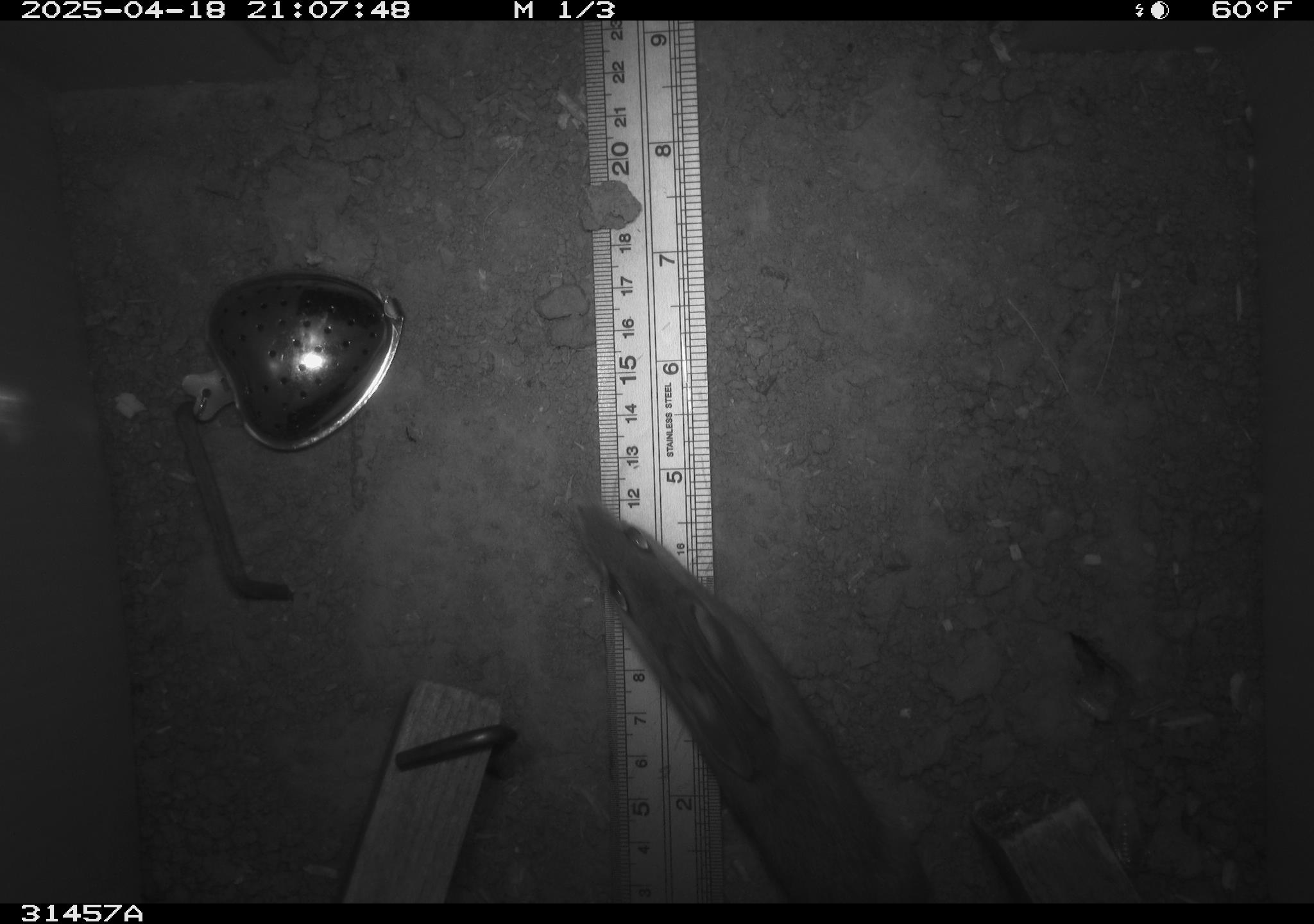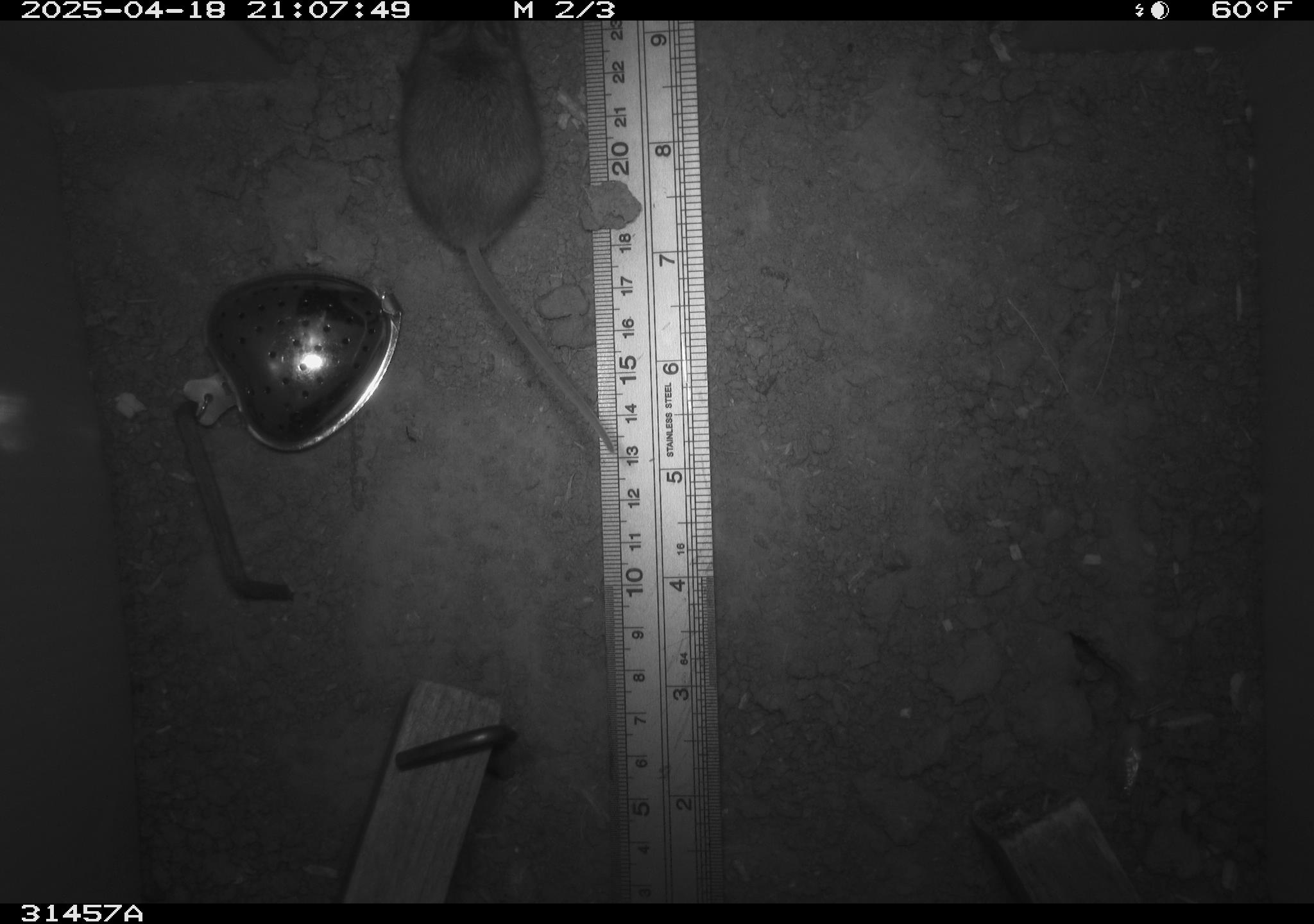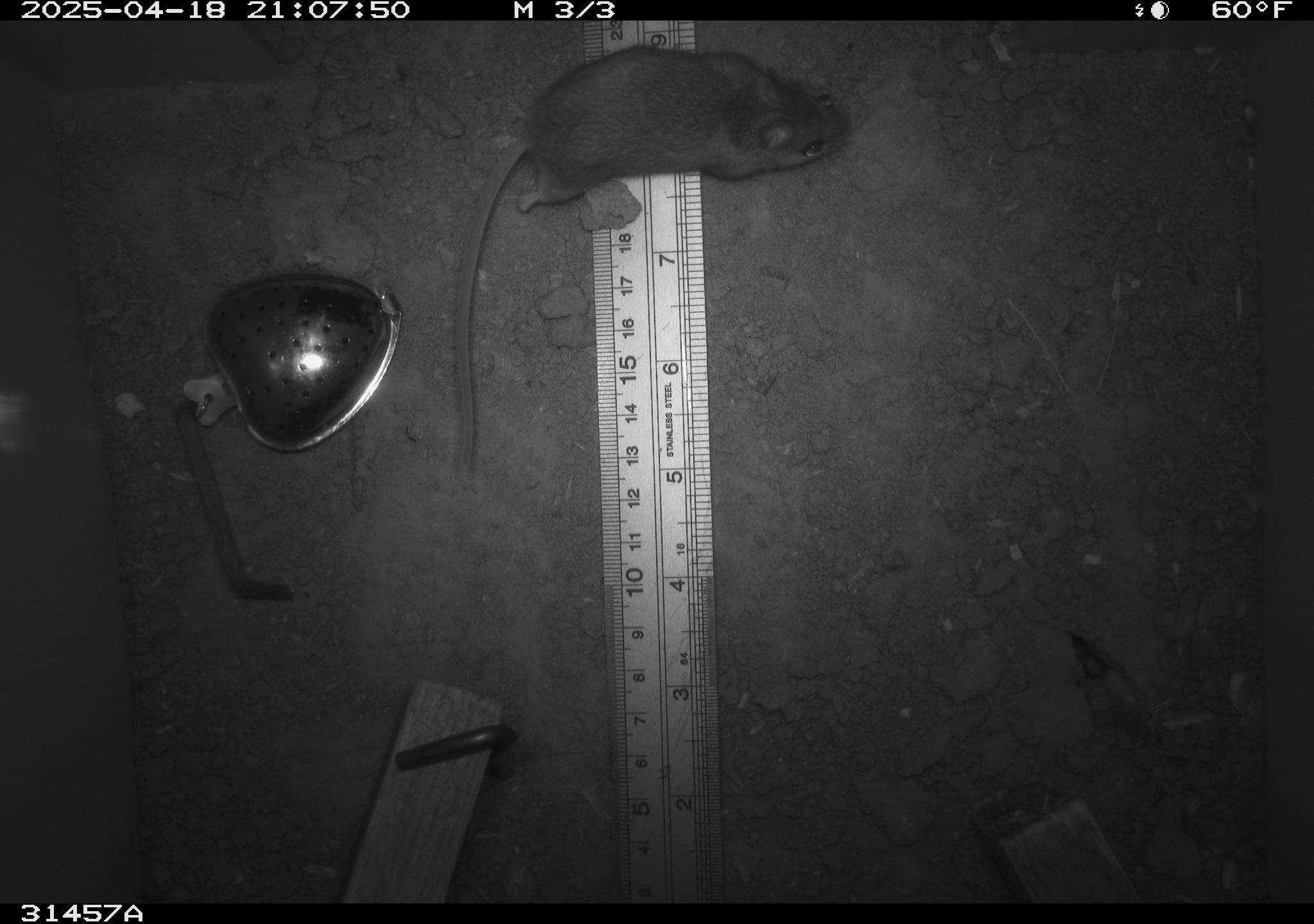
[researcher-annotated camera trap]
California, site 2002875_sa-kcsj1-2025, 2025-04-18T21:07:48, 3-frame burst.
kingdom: Animalia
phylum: Chordata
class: Mammalia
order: Rodentia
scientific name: Rodentia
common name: rodent